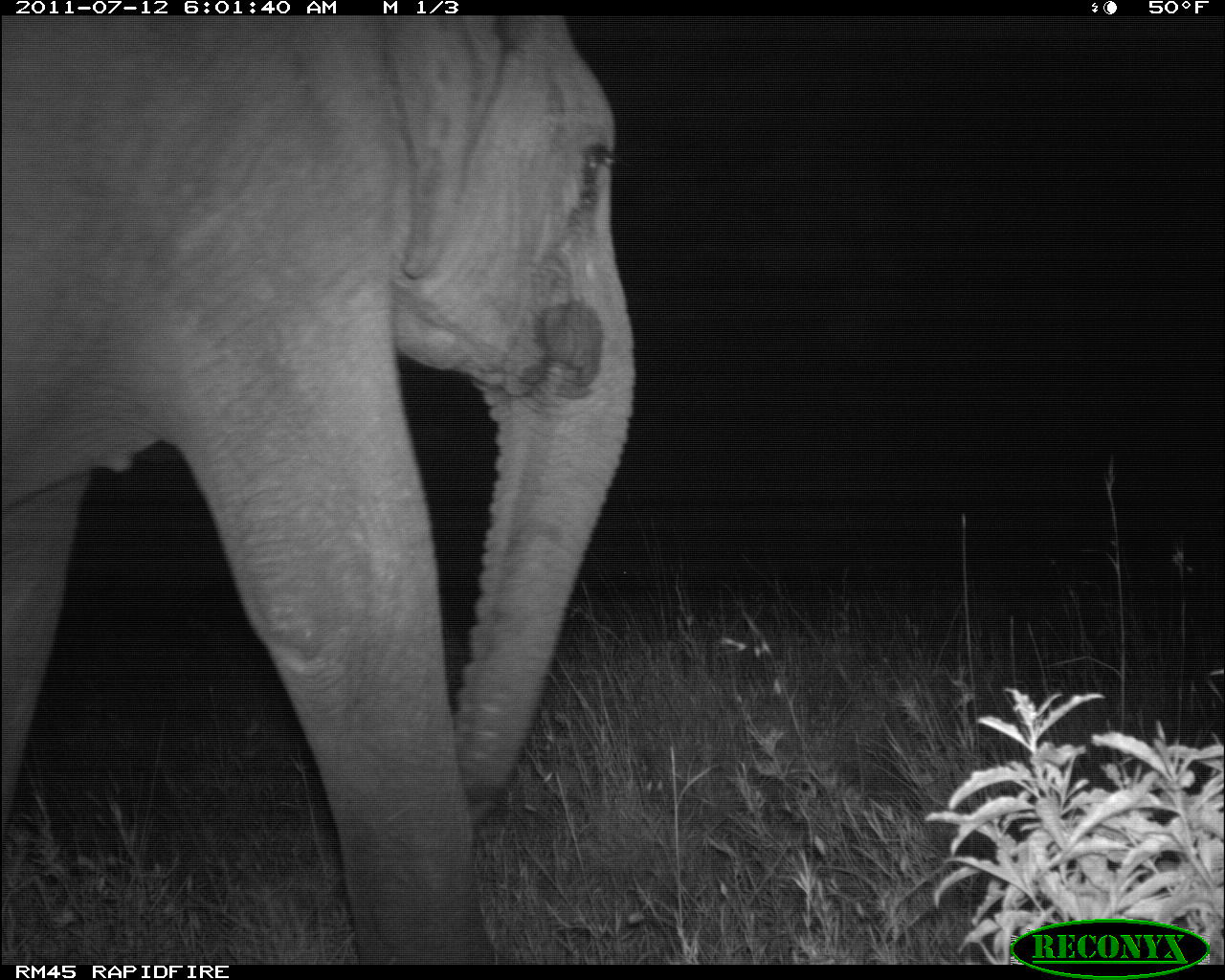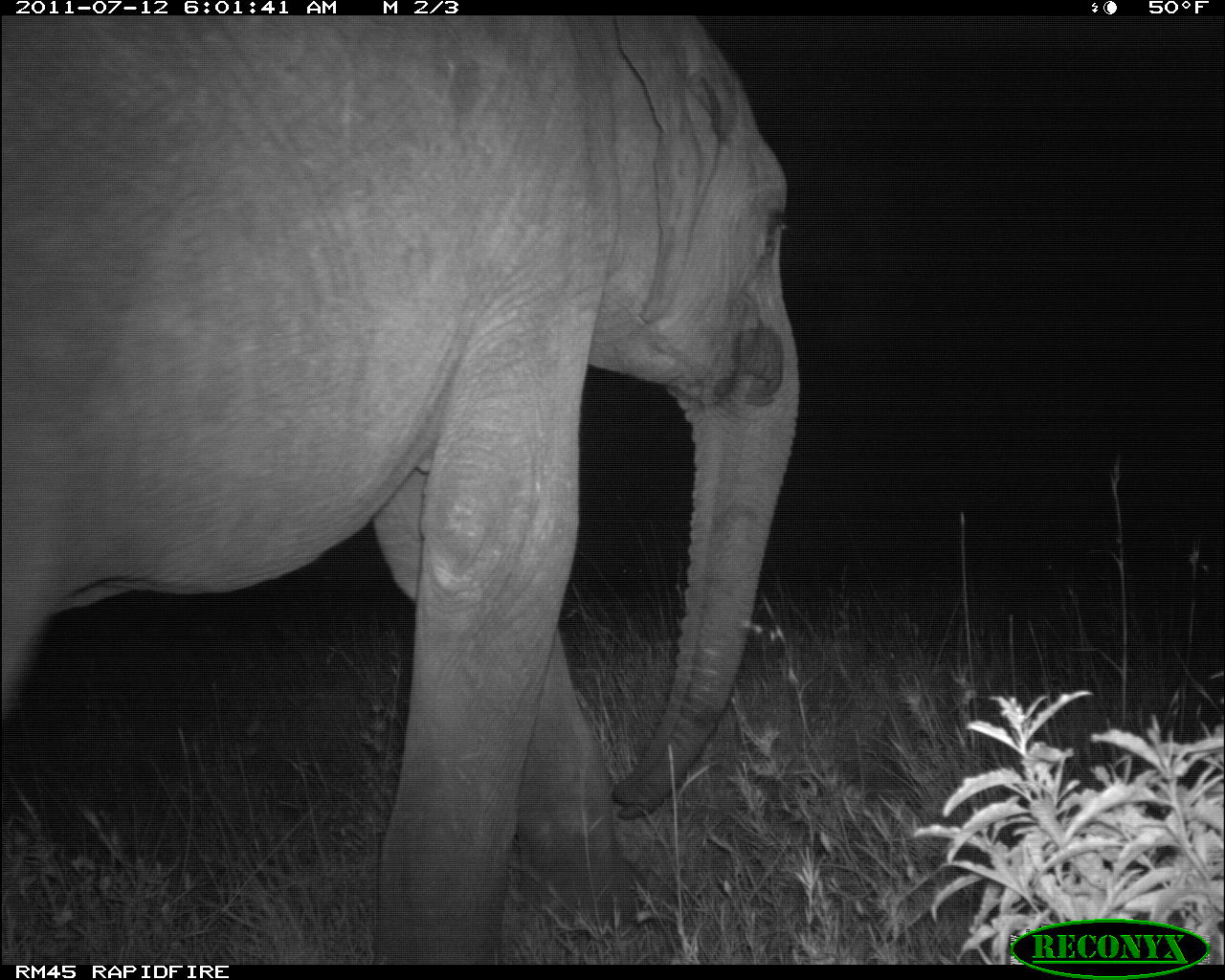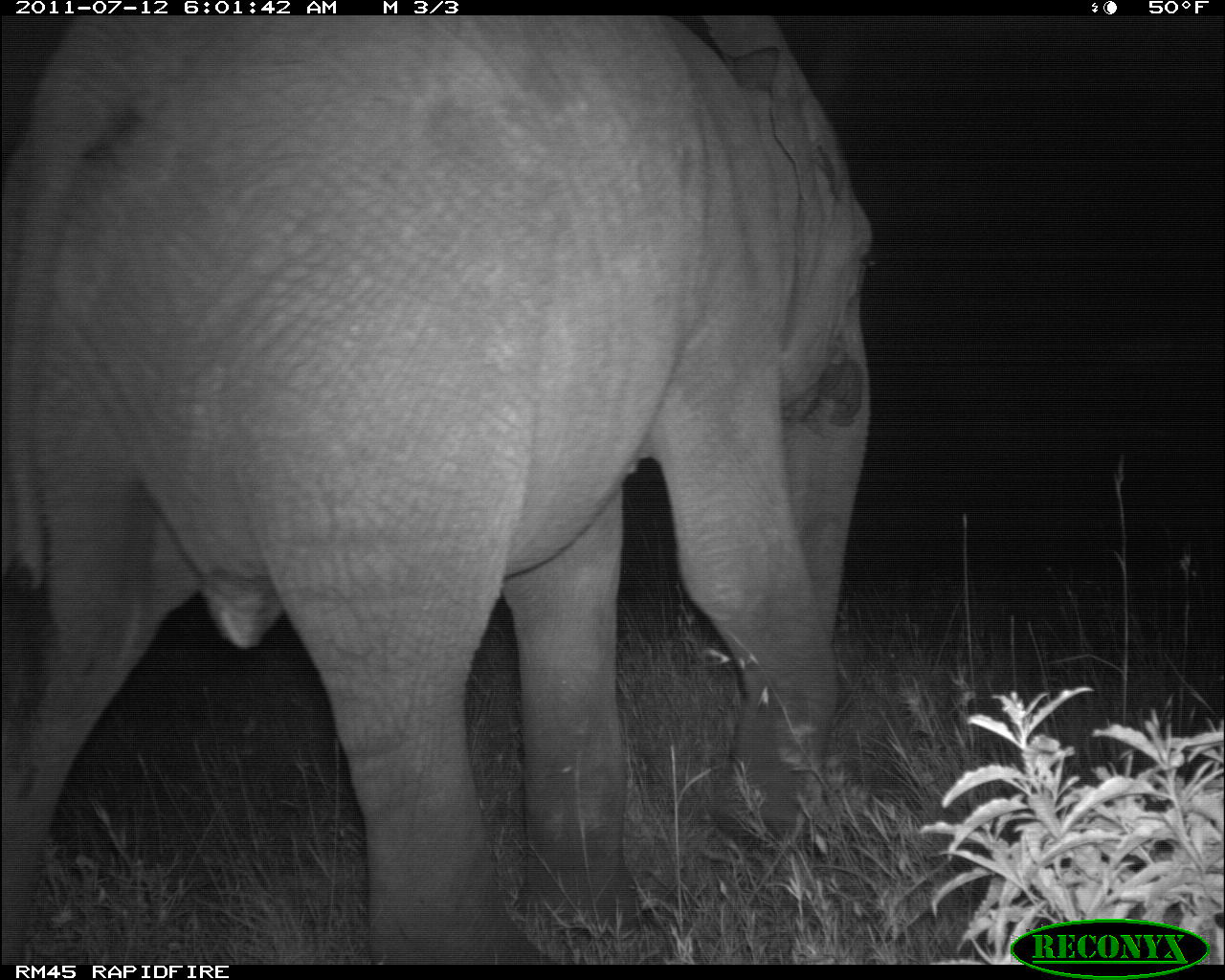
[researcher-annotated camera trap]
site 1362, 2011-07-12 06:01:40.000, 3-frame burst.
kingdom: Animalia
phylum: Chordata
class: Mammalia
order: Proboscidea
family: Elephantidae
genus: Loxodonta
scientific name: Loxodonta africana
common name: african bush elephant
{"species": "Loxodonta africana (african bush elephant)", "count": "1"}